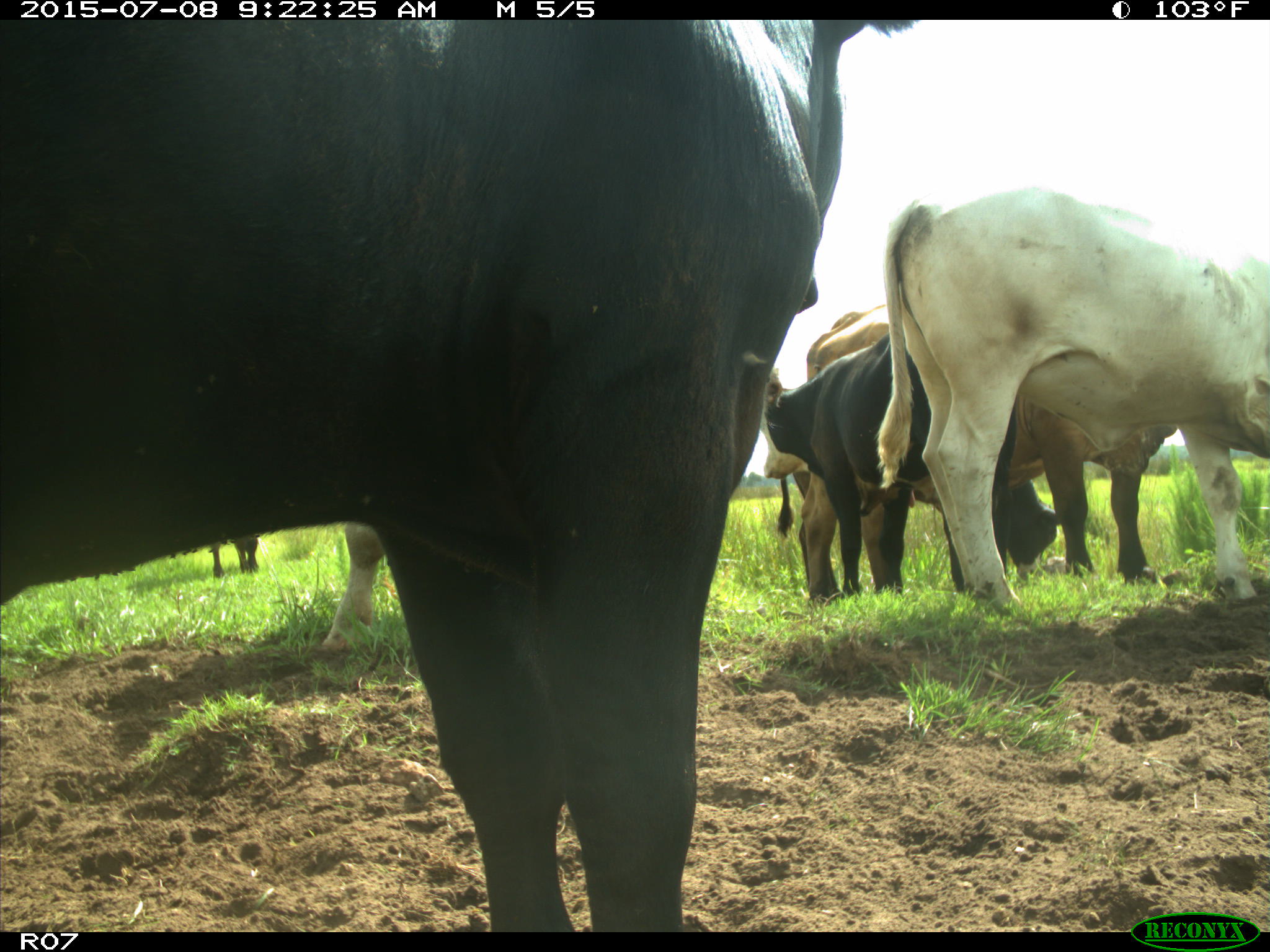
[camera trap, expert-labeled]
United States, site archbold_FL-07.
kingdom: Animalia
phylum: Chordata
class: Mammalia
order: Artiodactyla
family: Bovidae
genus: Bos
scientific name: Bos taurus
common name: domestic cow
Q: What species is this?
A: Bos taurus (domestic cow).